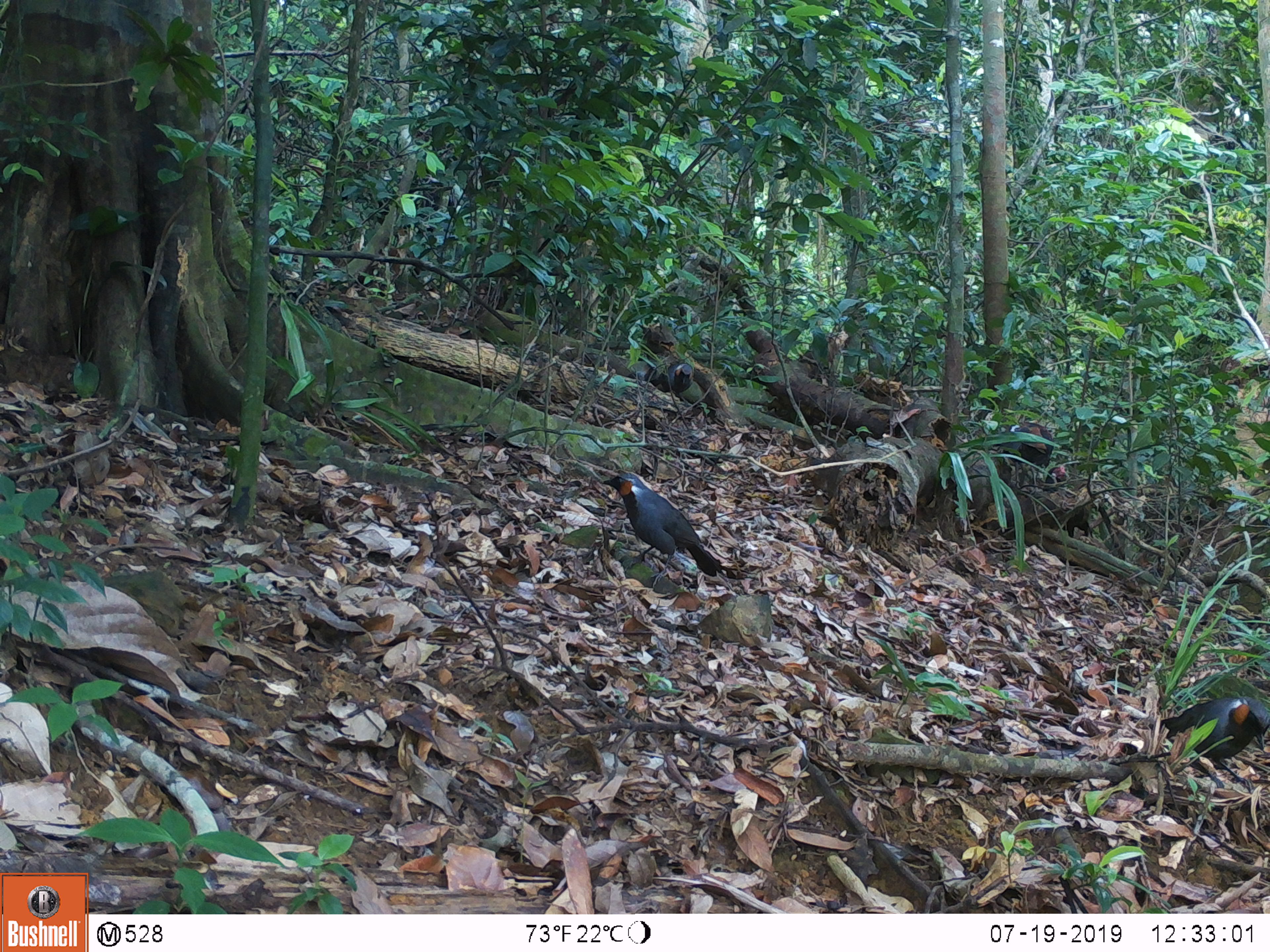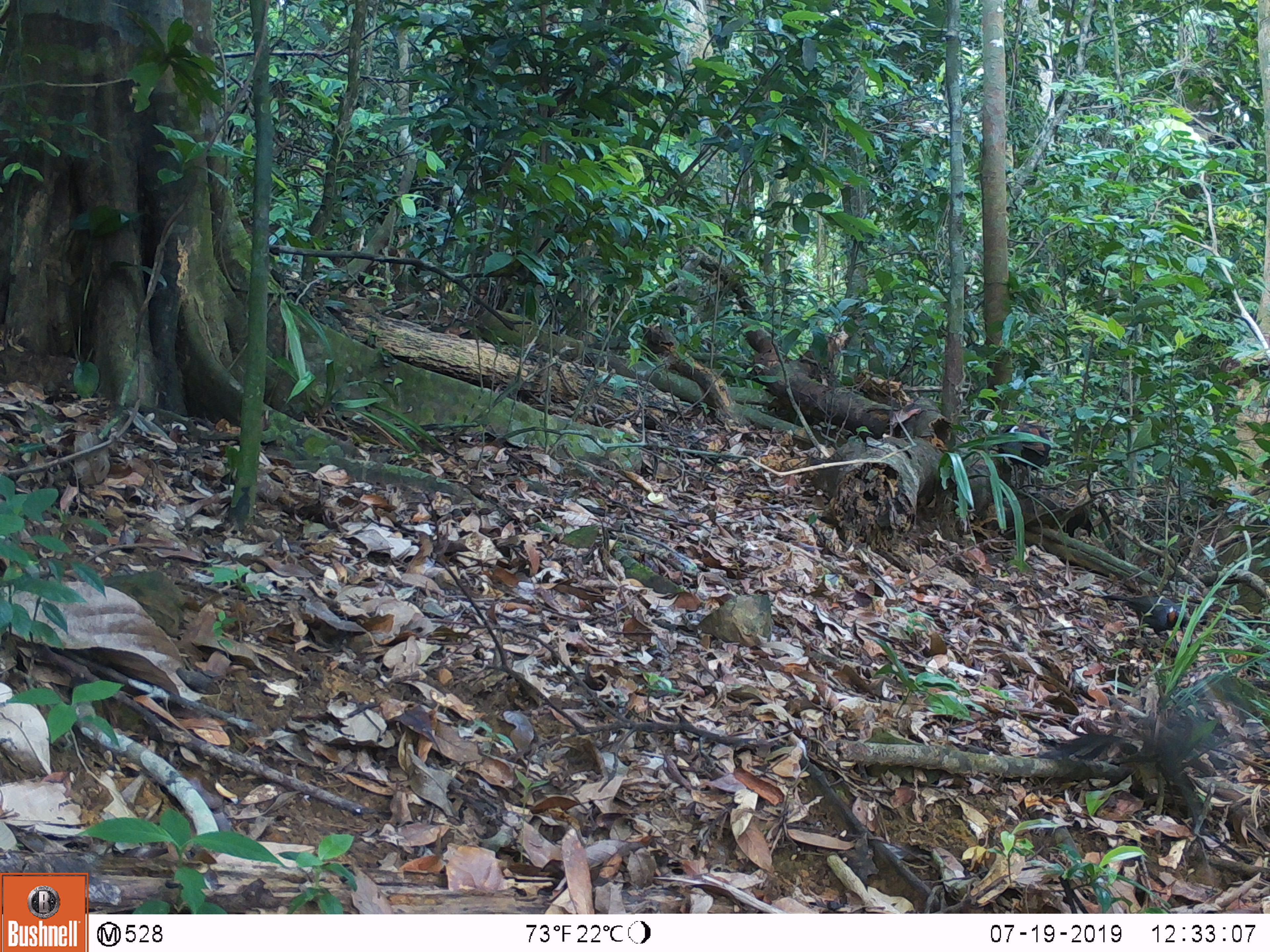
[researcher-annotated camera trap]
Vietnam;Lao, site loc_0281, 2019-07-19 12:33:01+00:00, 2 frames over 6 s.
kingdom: Animalia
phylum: Chordata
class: Aves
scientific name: Aves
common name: bird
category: unidentified bird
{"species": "unidentified bird (bird) (Aves)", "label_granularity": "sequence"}